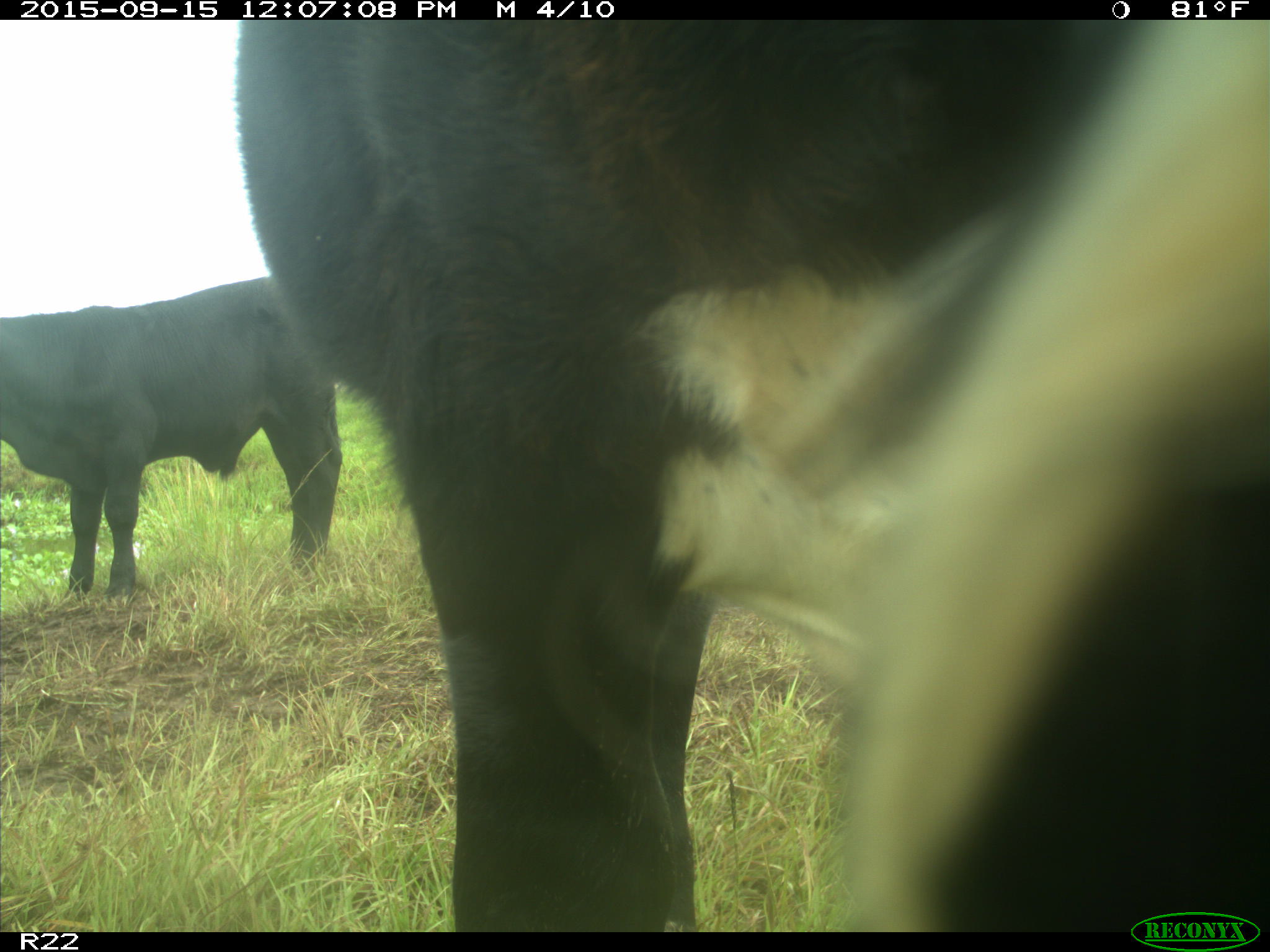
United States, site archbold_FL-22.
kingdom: Animalia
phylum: Chordata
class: Mammalia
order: Artiodactyla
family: Bovidae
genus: Bos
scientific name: Bos taurus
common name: domestic cow